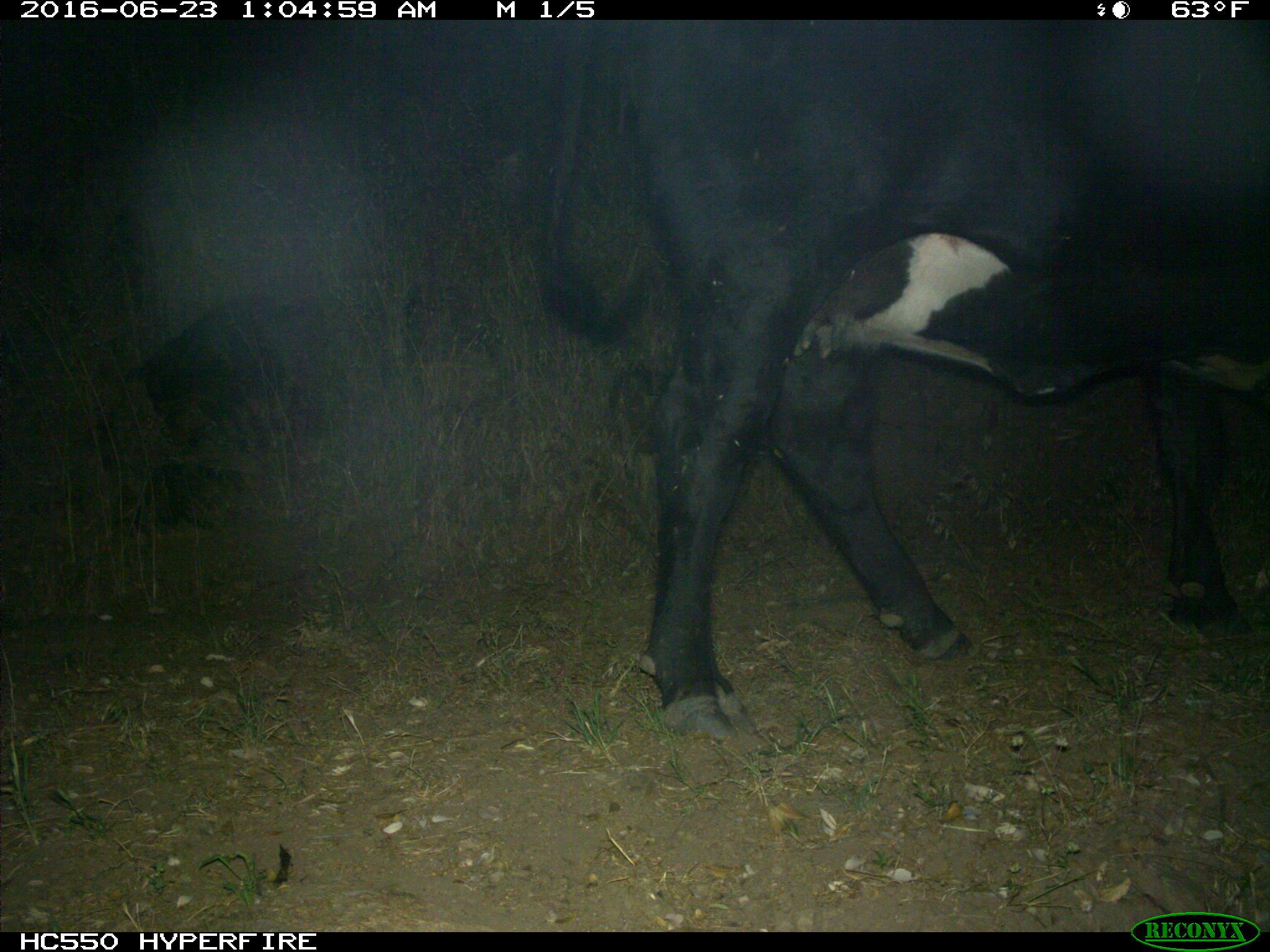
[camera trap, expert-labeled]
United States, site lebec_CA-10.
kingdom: Animalia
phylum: Chordata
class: Mammalia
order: Artiodactyla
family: Bovidae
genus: Bos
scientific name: Bos taurus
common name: domestic cow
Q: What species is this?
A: Bos taurus (domestic cow).